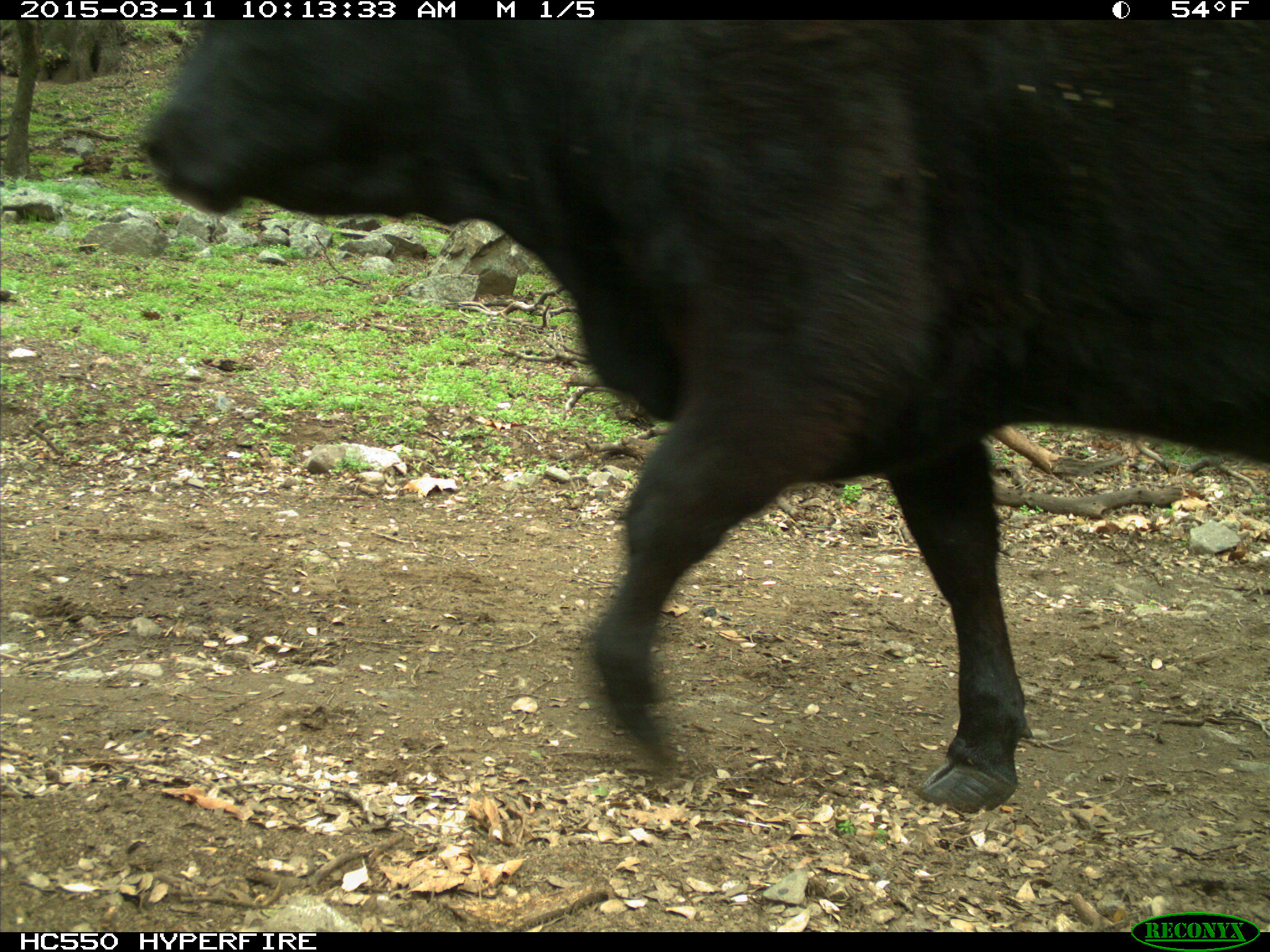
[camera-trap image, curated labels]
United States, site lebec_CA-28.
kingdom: Animalia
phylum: Chordata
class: Mammalia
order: Artiodactyla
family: Bovidae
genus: Bos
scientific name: Bos taurus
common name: domestic cow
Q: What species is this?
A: Bos taurus (domestic cow).